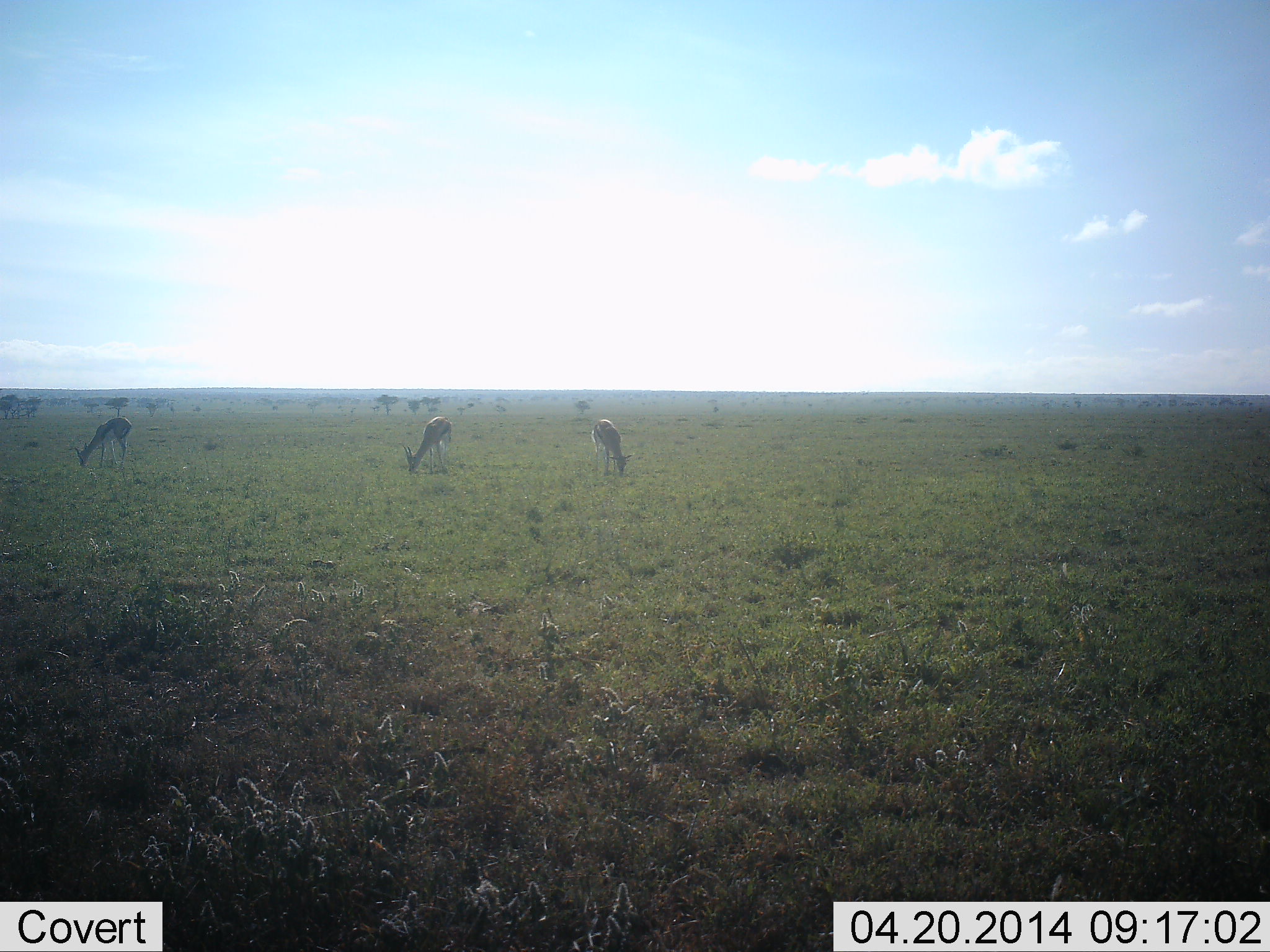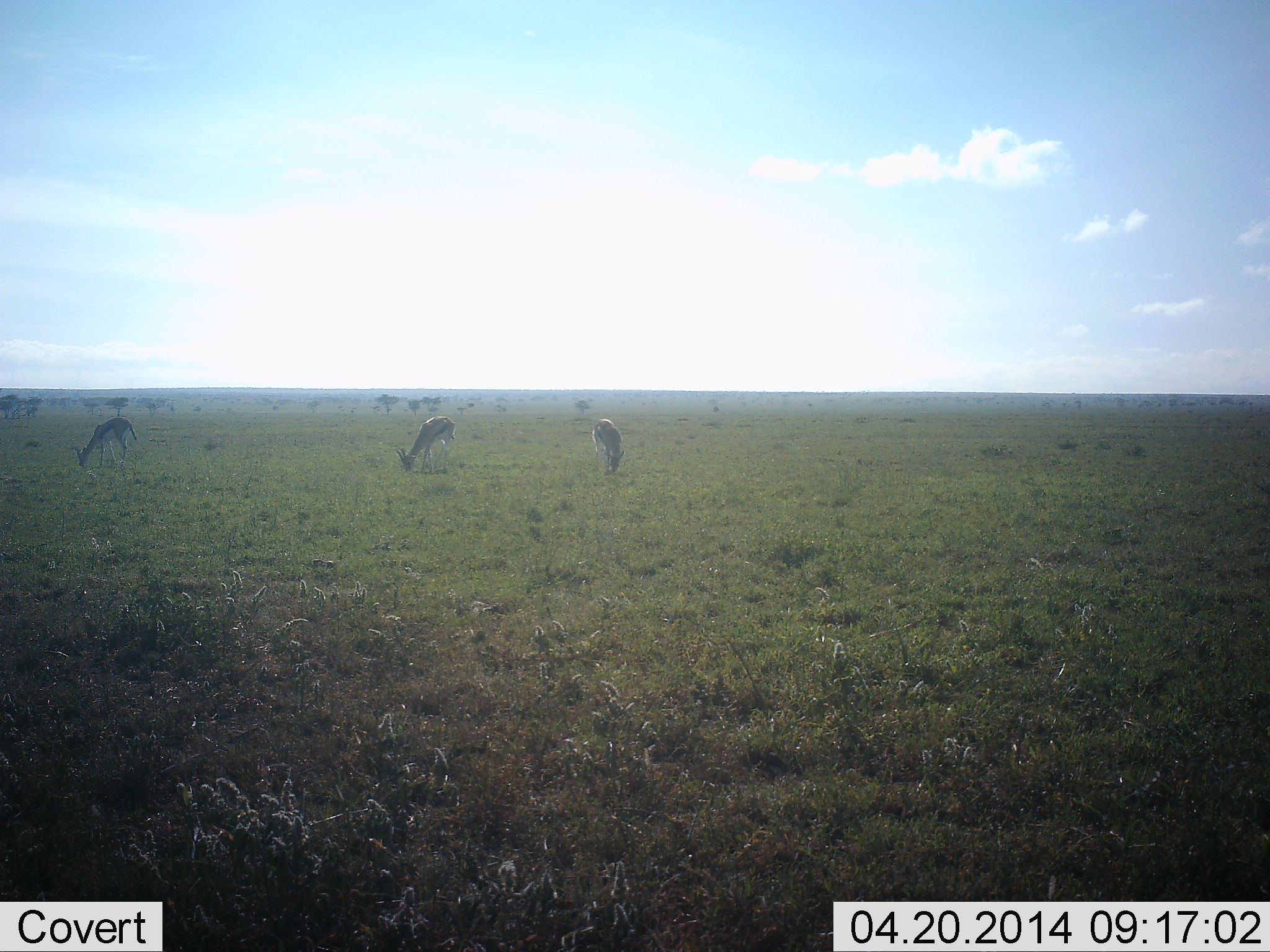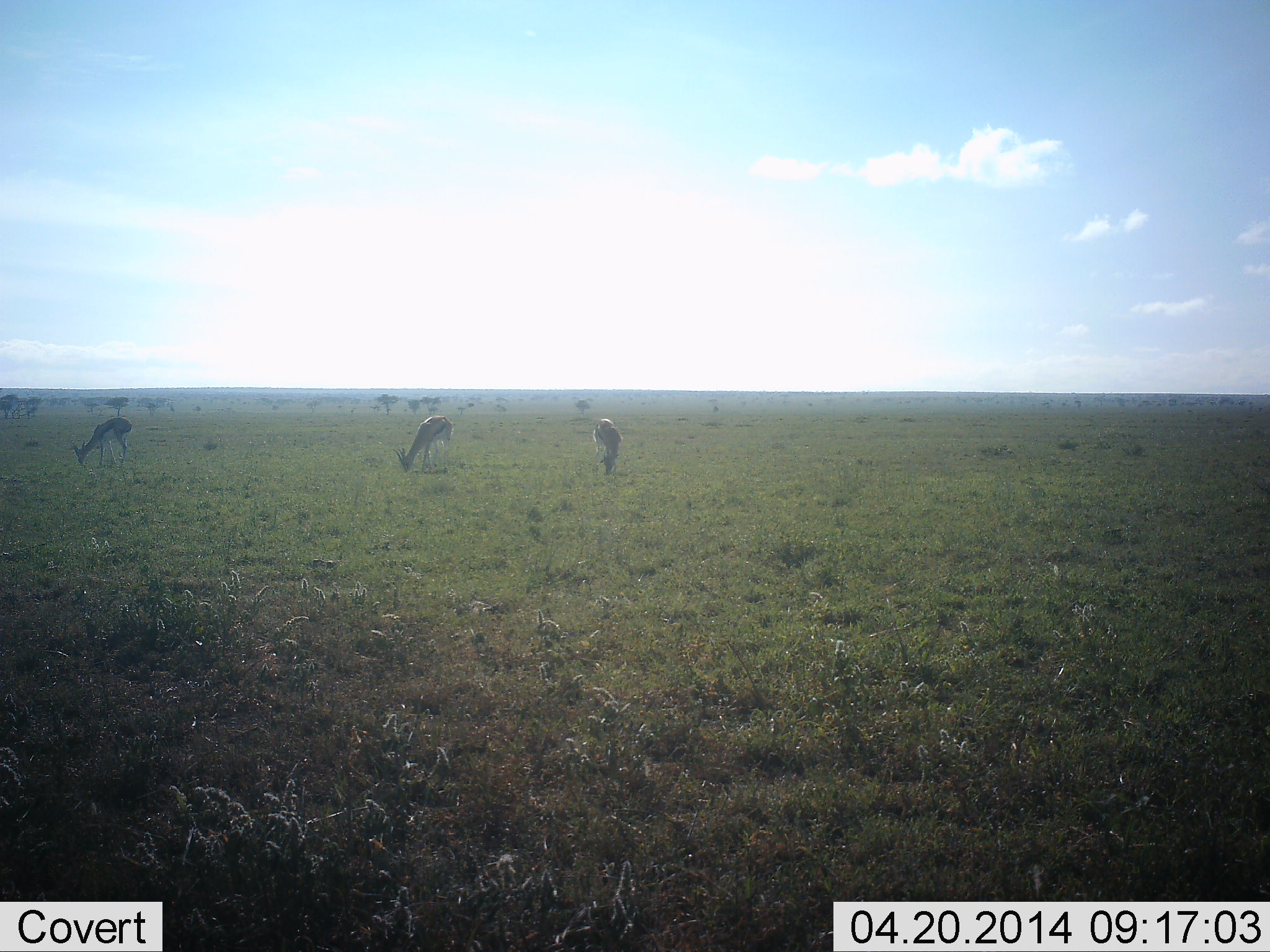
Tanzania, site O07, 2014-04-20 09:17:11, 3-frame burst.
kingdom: Animalia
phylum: Chordata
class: Mammalia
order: Artiodactyla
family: Bovidae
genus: Eudorcas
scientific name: Eudorcas thomsonii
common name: thomson's gazelle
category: gazellethomsons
Gazellethomsons (thomson's gazelle) (Eudorcas thomsonii), count 3. Behavior (volunteer vote fractions): standing 40%, resting 10%, moving 10%, interacting 10%. Young present (vote fraction): 0%. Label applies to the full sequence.